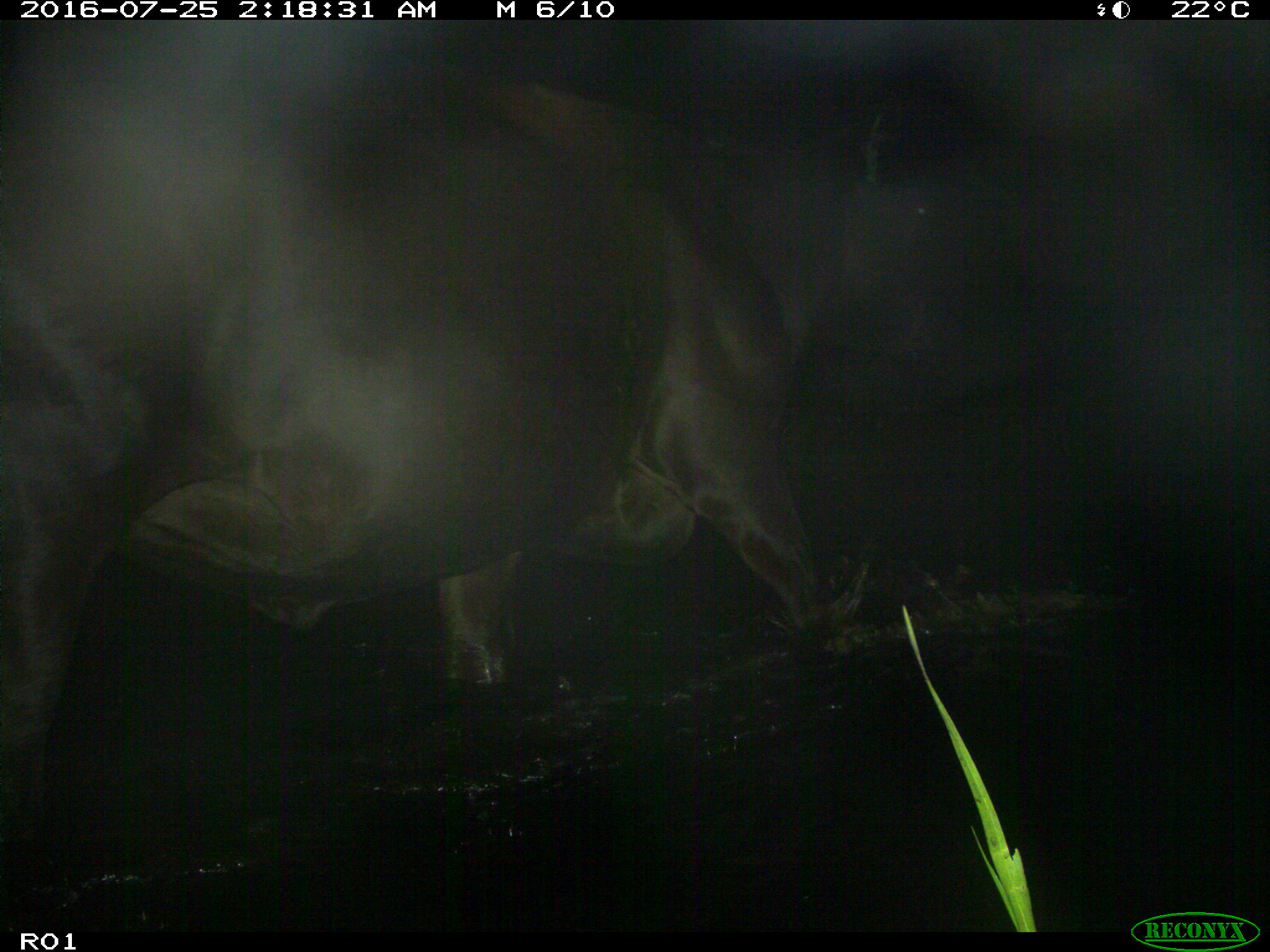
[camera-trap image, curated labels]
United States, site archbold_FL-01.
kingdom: Animalia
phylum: Chordata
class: Mammalia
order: Artiodactyla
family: Bovidae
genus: Bos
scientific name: Bos taurus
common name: domestic cow